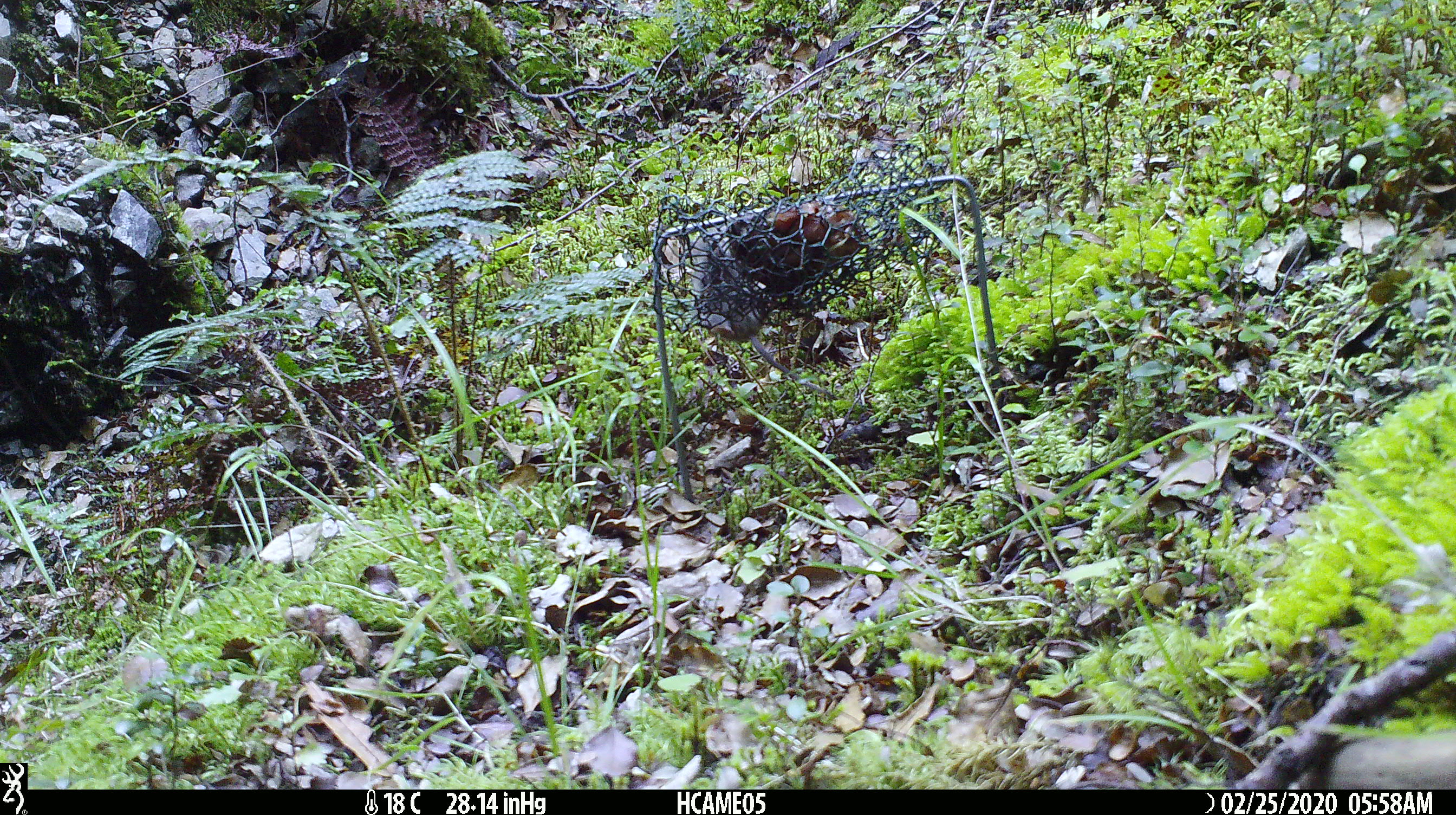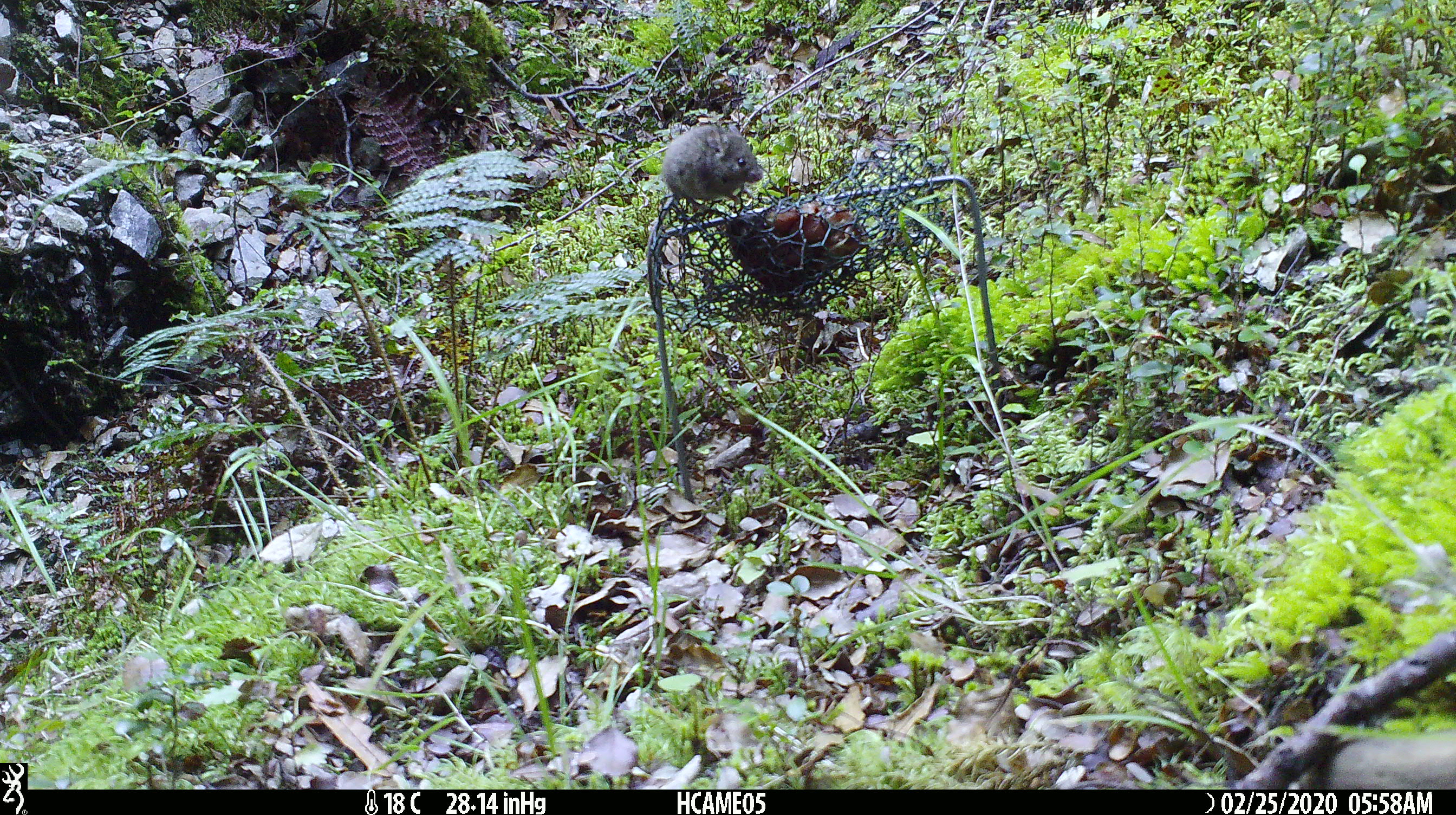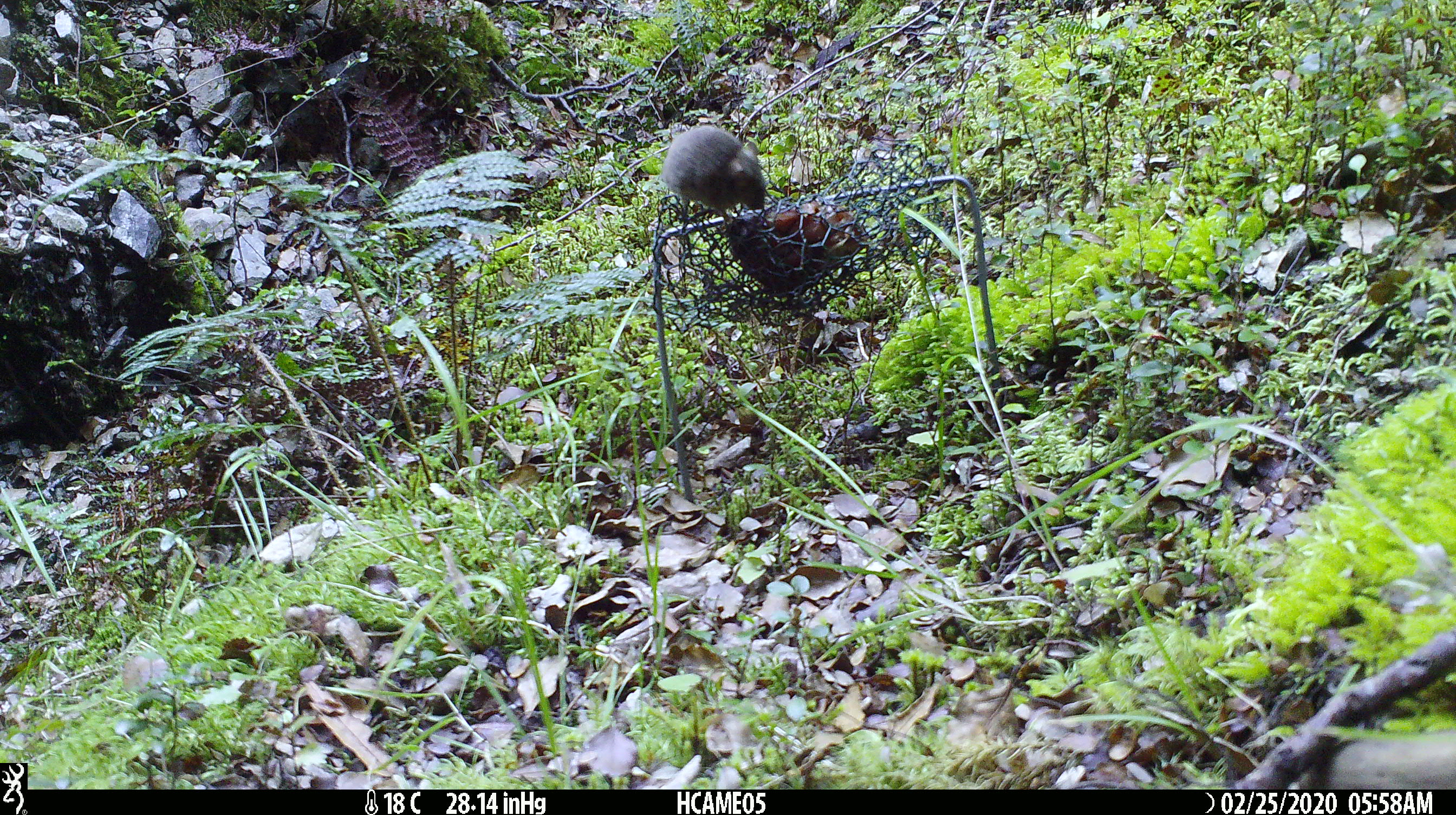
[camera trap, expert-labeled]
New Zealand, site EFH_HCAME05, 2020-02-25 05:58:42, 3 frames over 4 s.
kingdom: Animalia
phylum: Chordata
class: Mammalia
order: Rodentia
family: Muridae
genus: Mus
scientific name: Mus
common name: mouse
Mouse (Mus).